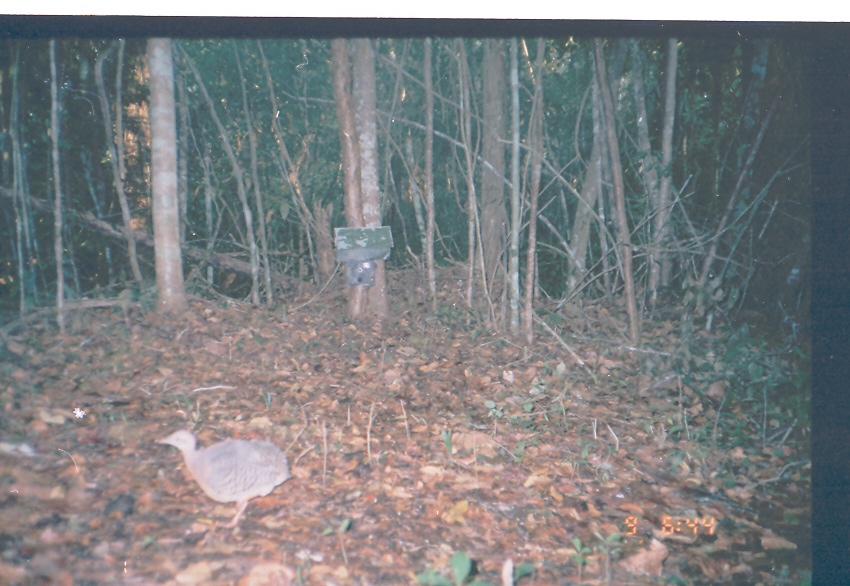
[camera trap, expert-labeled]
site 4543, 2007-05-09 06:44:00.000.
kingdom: Animalia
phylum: Chordata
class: Aves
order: Tinamiformes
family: Tinamidae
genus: Crypturellus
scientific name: Crypturellus boucardi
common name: slaty-breasted tinamou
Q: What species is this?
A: Crypturellus boucardi (slaty-breasted tinamou).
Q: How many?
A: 1.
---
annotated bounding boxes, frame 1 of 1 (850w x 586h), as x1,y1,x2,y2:
crypturellus boucardi: 153,429,294,526